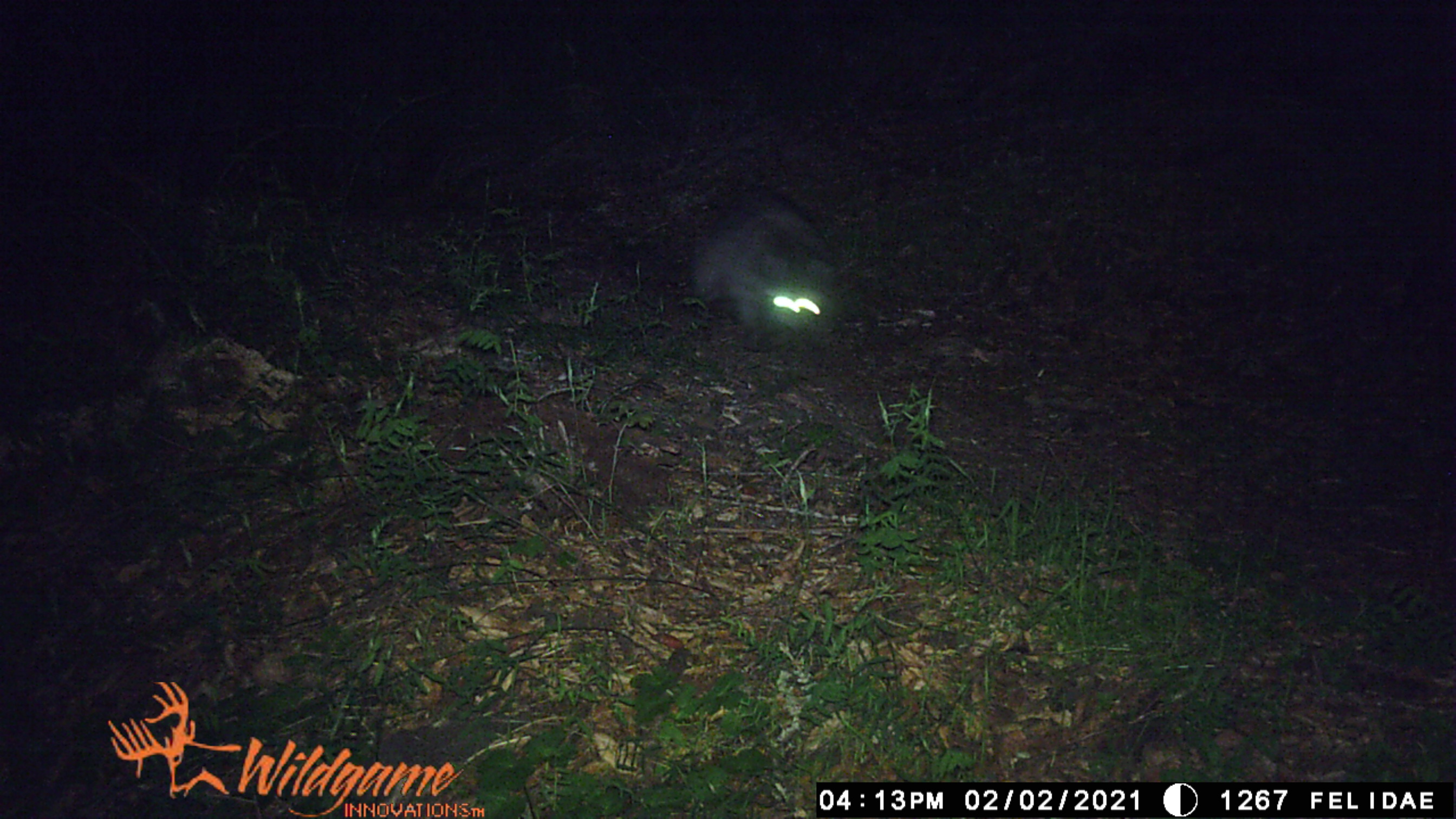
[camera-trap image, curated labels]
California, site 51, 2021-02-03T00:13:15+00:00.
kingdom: Animalia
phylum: Chordata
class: Mammalia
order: Carnivora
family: Procyonidae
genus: Procyon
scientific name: Procyon lotor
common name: raccoon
Raccoon (Procyon lotor).